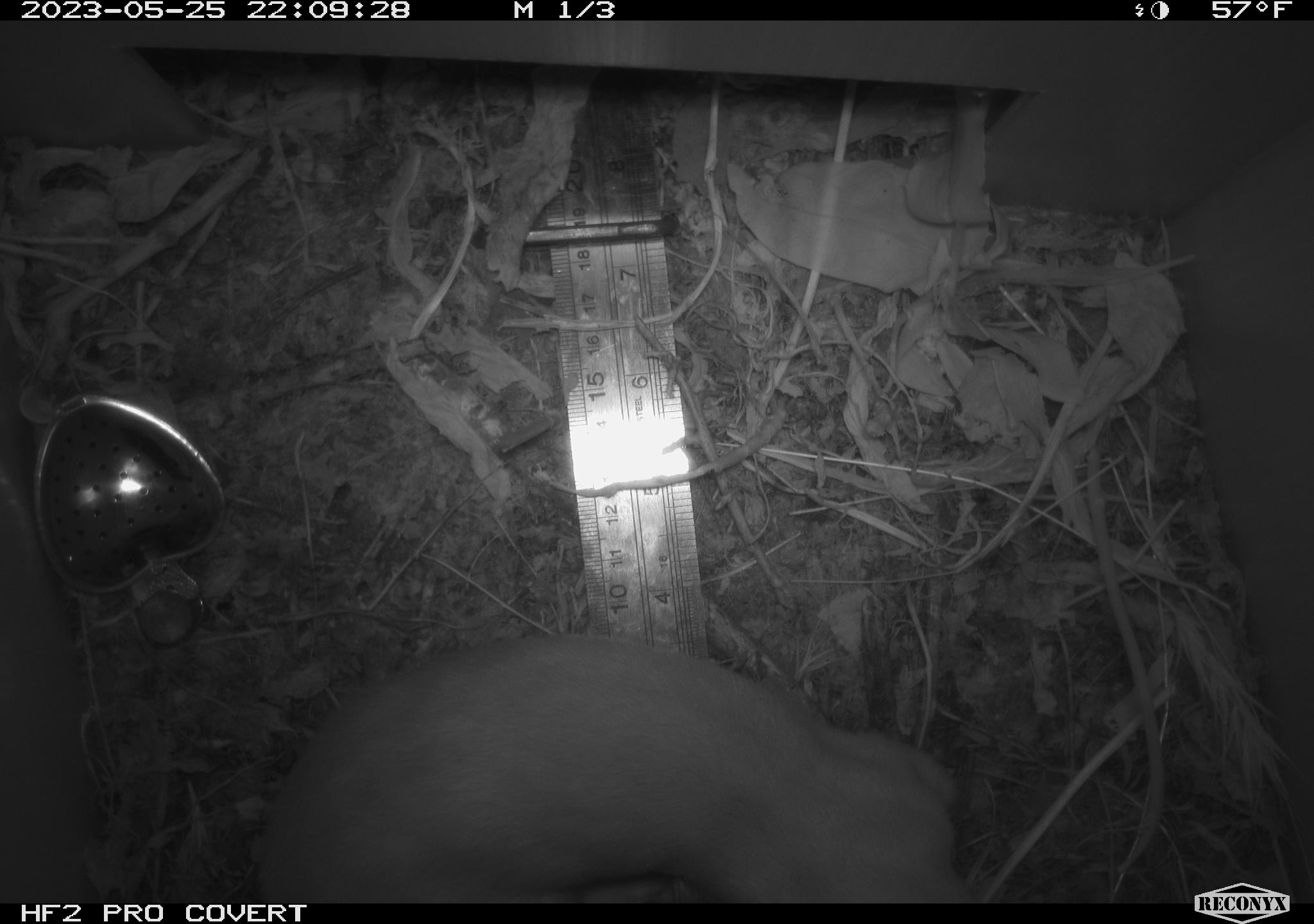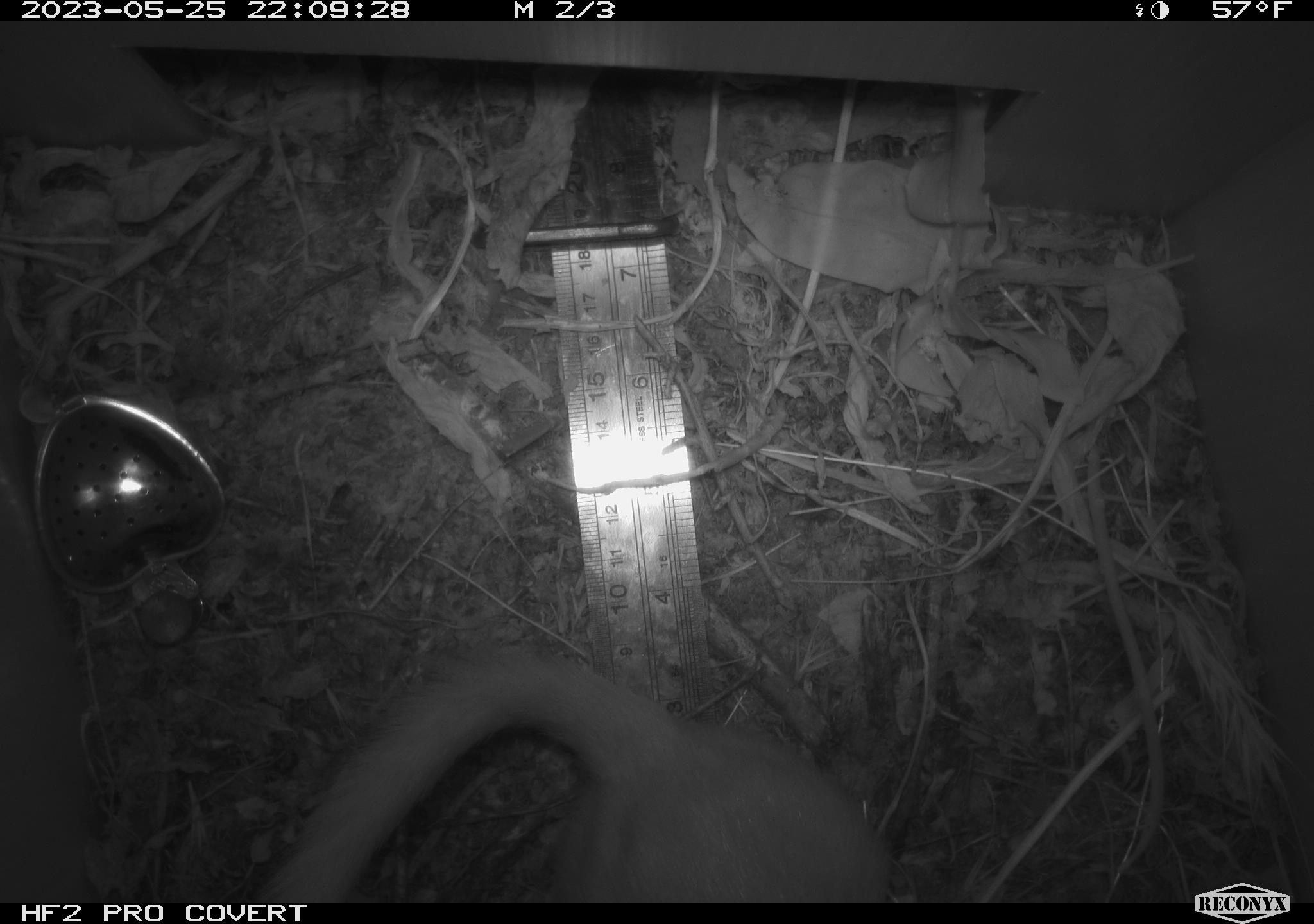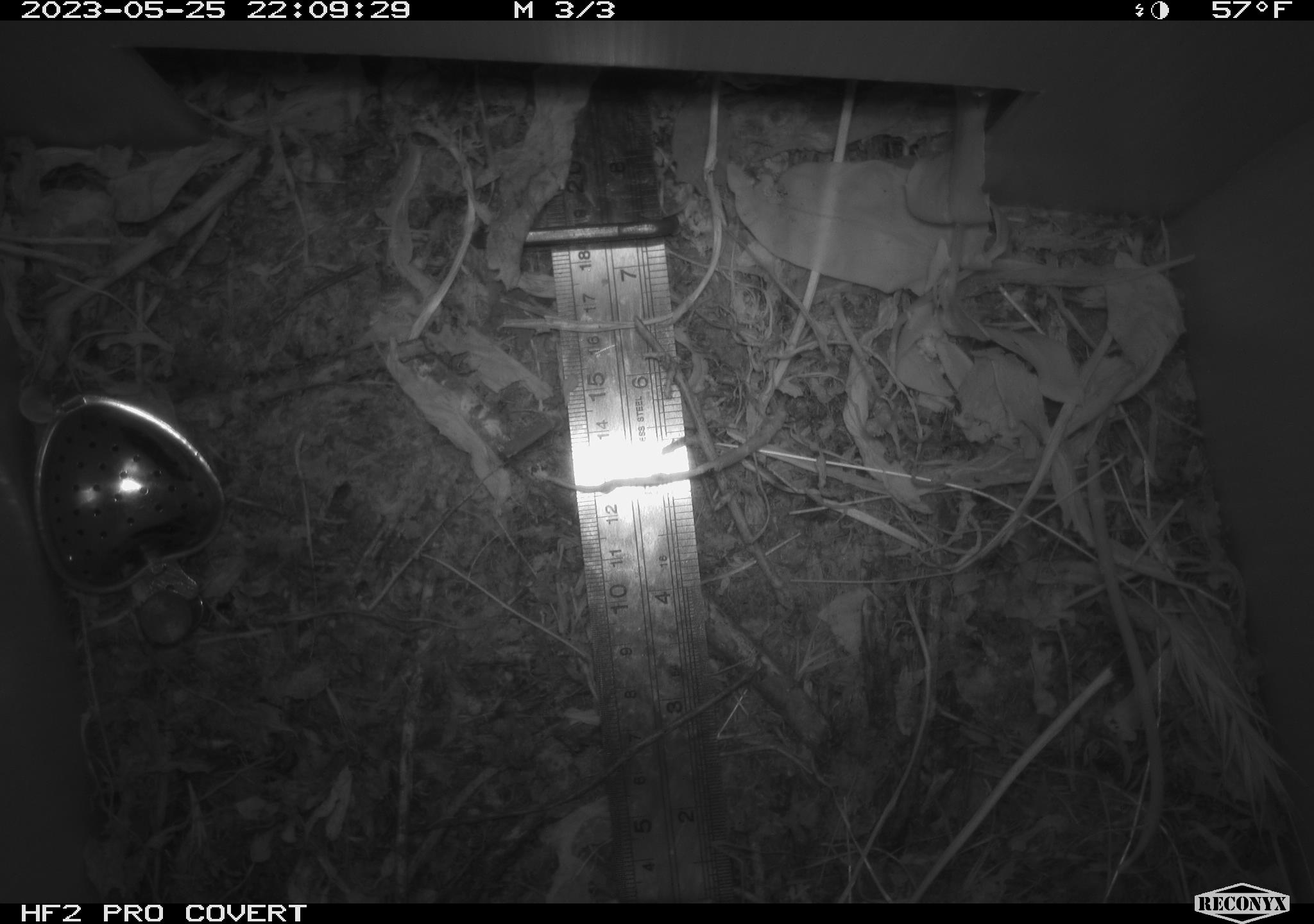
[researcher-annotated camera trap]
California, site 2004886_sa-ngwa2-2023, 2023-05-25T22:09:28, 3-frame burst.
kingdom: Animalia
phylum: Chordata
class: Mammalia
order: Carnivora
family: Mustelidae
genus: Neogale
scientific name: Neogale frenata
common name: long-tailed weasel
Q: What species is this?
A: Long-tailed weasel (Neogale frenata).